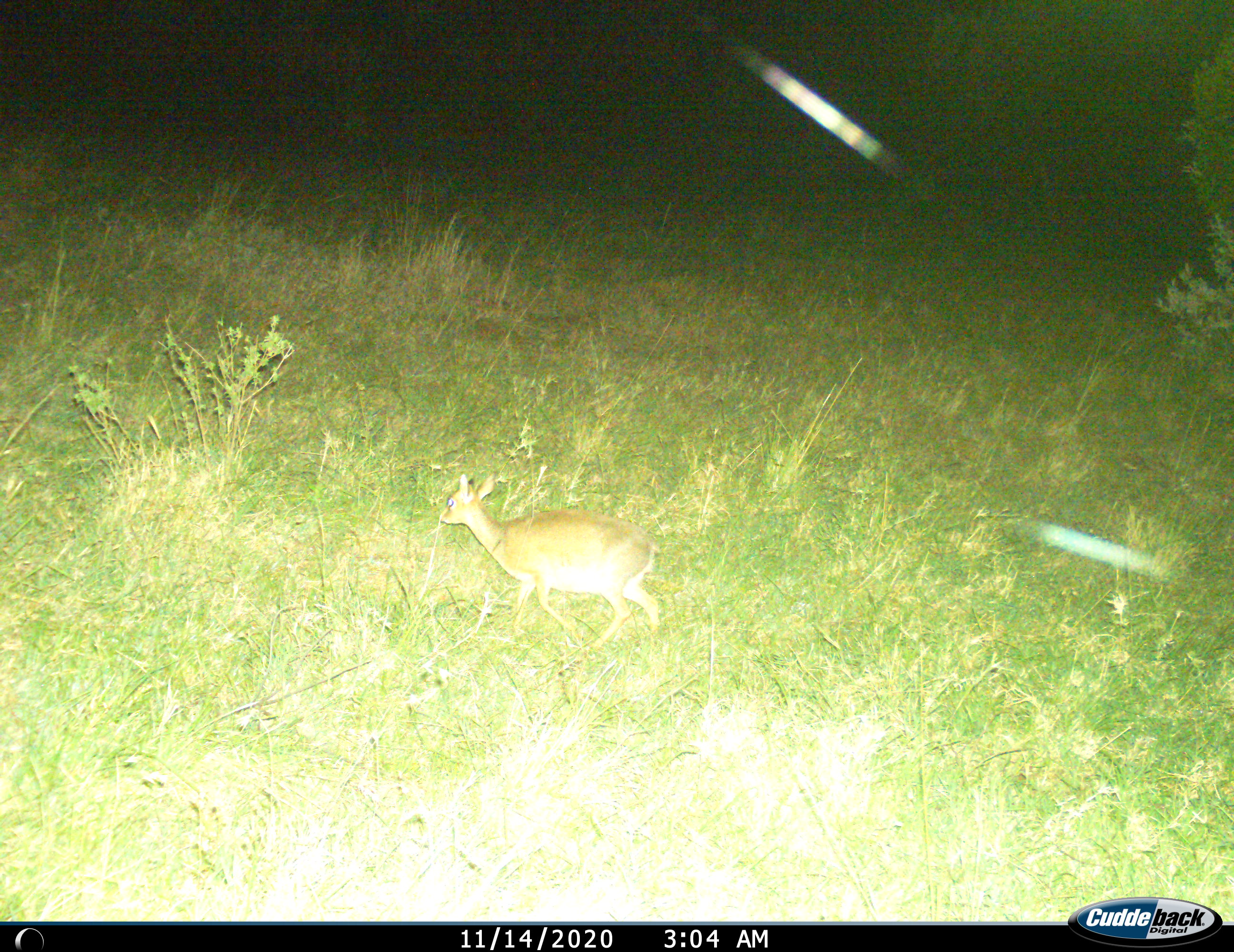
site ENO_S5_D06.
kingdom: Animalia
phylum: Chordata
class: Mammalia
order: Artiodactyla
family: Bovidae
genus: Madoqua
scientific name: Madoqua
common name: dik-dik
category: dikdik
Dikdik (dik-dik) (Madoqua), count 1. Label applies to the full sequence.